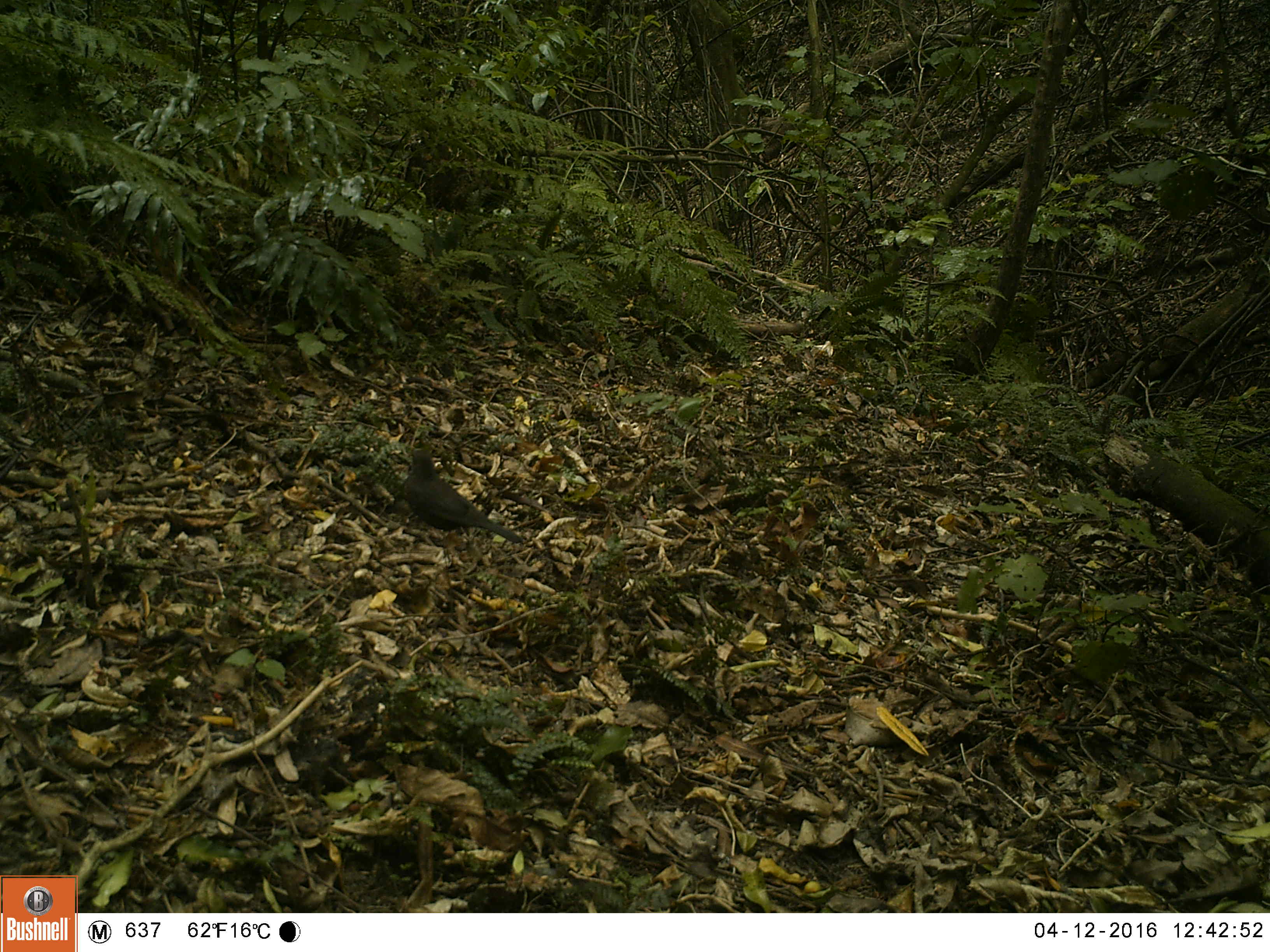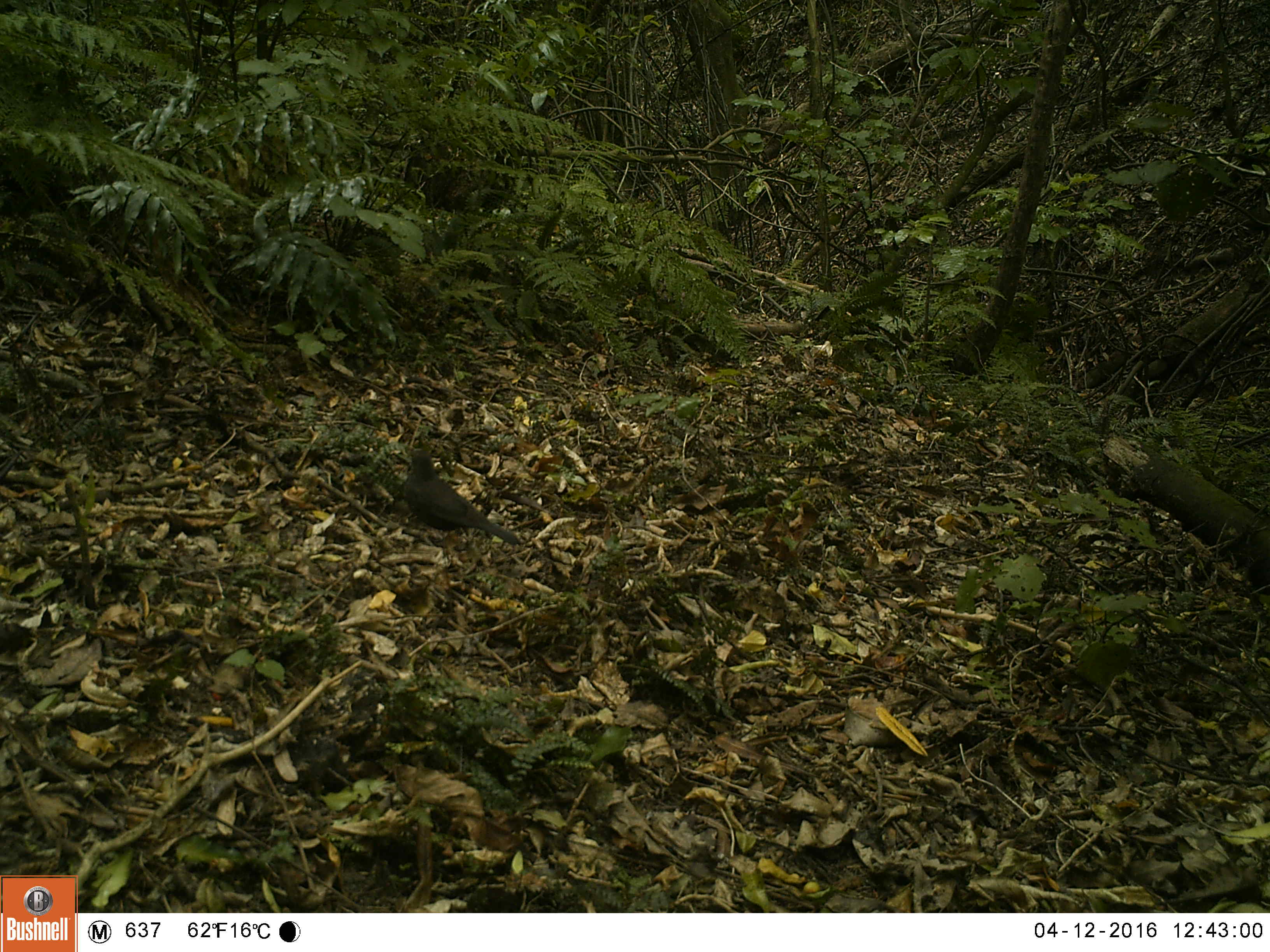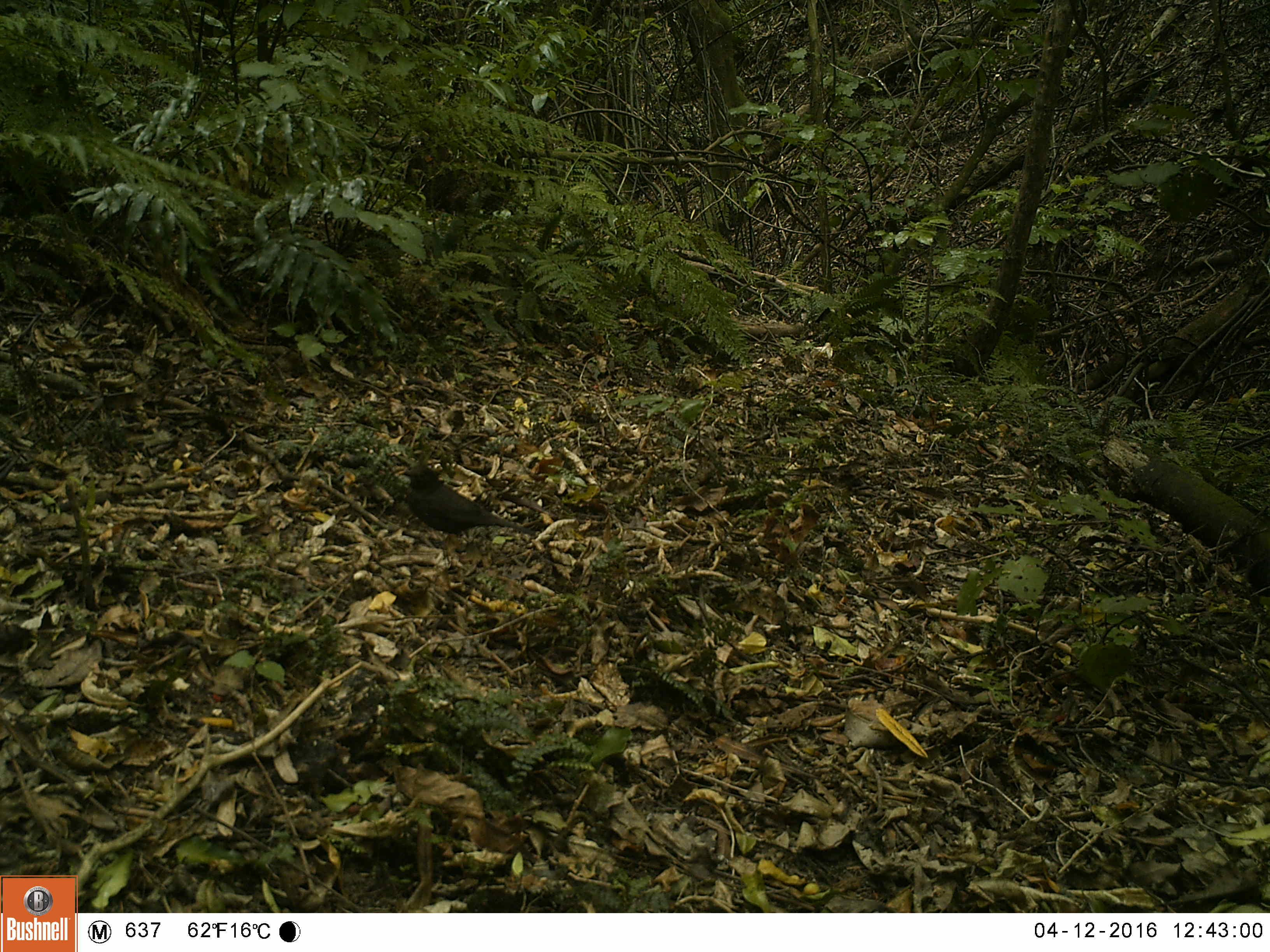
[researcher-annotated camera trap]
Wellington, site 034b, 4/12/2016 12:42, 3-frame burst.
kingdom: Animalia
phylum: Chordata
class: Aves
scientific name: Aves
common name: bird